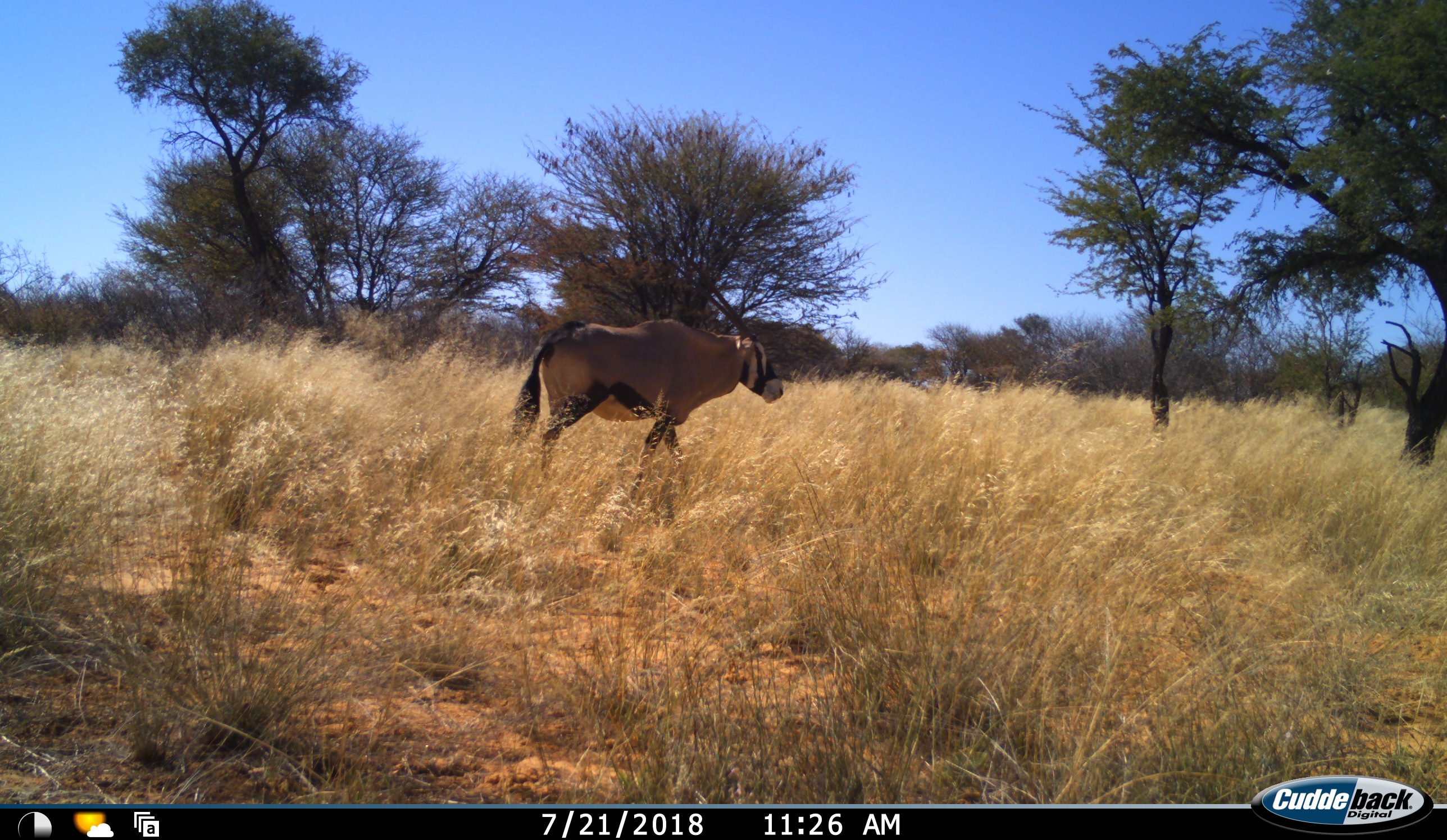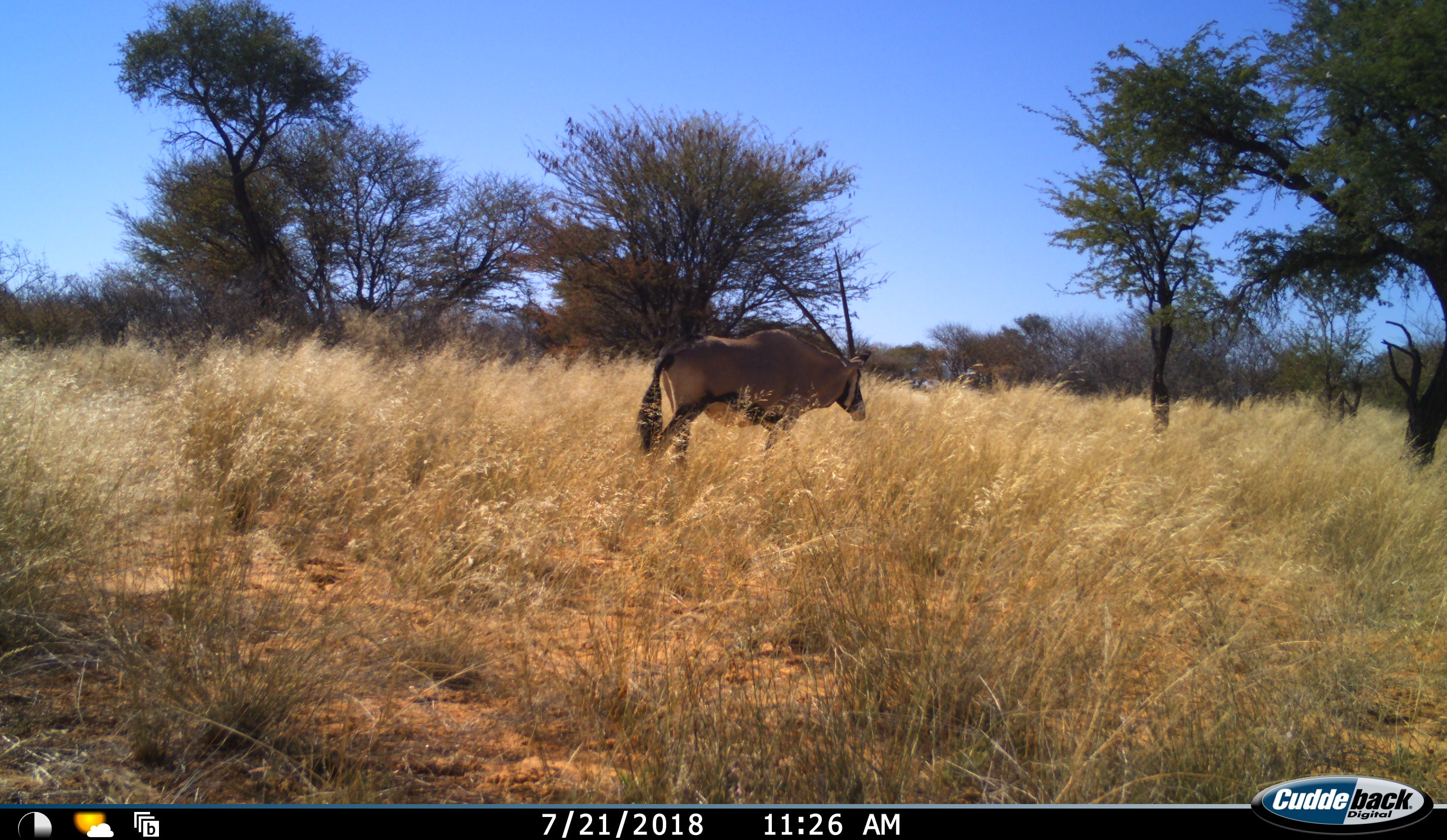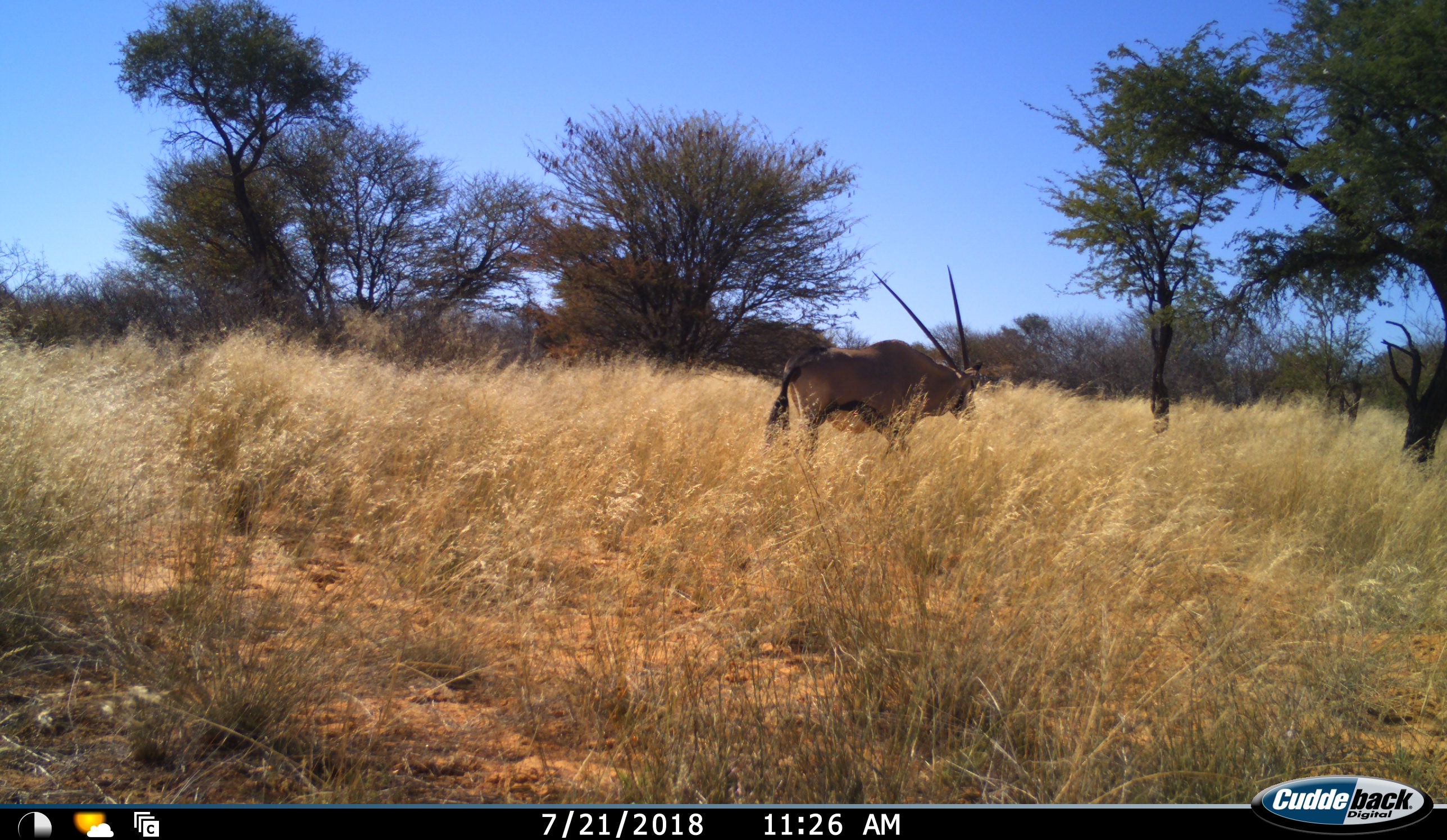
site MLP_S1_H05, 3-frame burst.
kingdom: Animalia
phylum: Chordata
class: Mammalia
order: Artiodactyla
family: Bovidae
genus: Oryx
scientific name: Oryx gazella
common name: gemsbok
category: oryx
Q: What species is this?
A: Oryx (gemsbok) (Oryx gazella).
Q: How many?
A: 1.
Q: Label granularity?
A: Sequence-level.